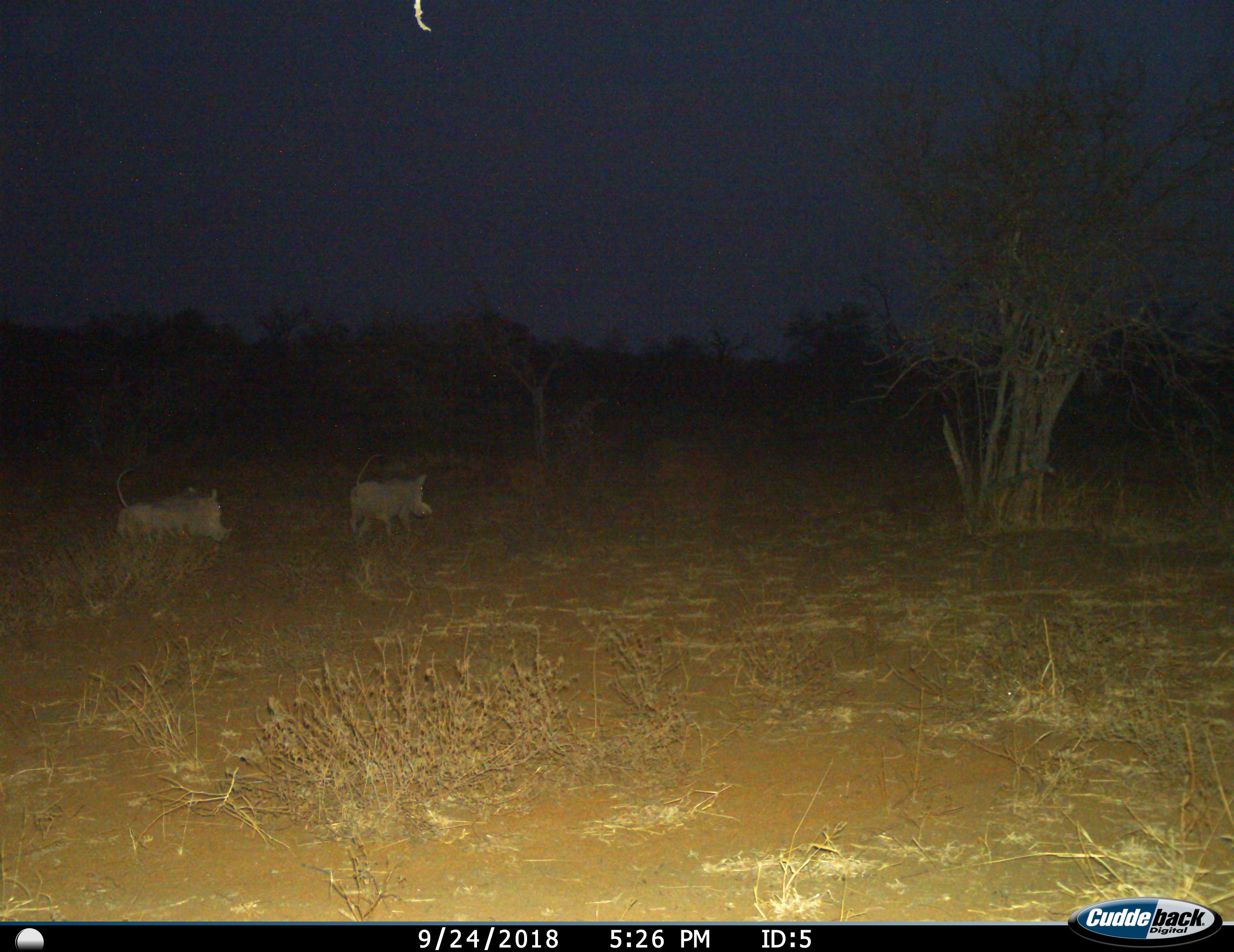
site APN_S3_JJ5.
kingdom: Animalia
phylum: Chordata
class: Mammalia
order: Artiodactyla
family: Suidae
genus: Phacochoerus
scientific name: Phacochoerus africanus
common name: warthog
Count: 2.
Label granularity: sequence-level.